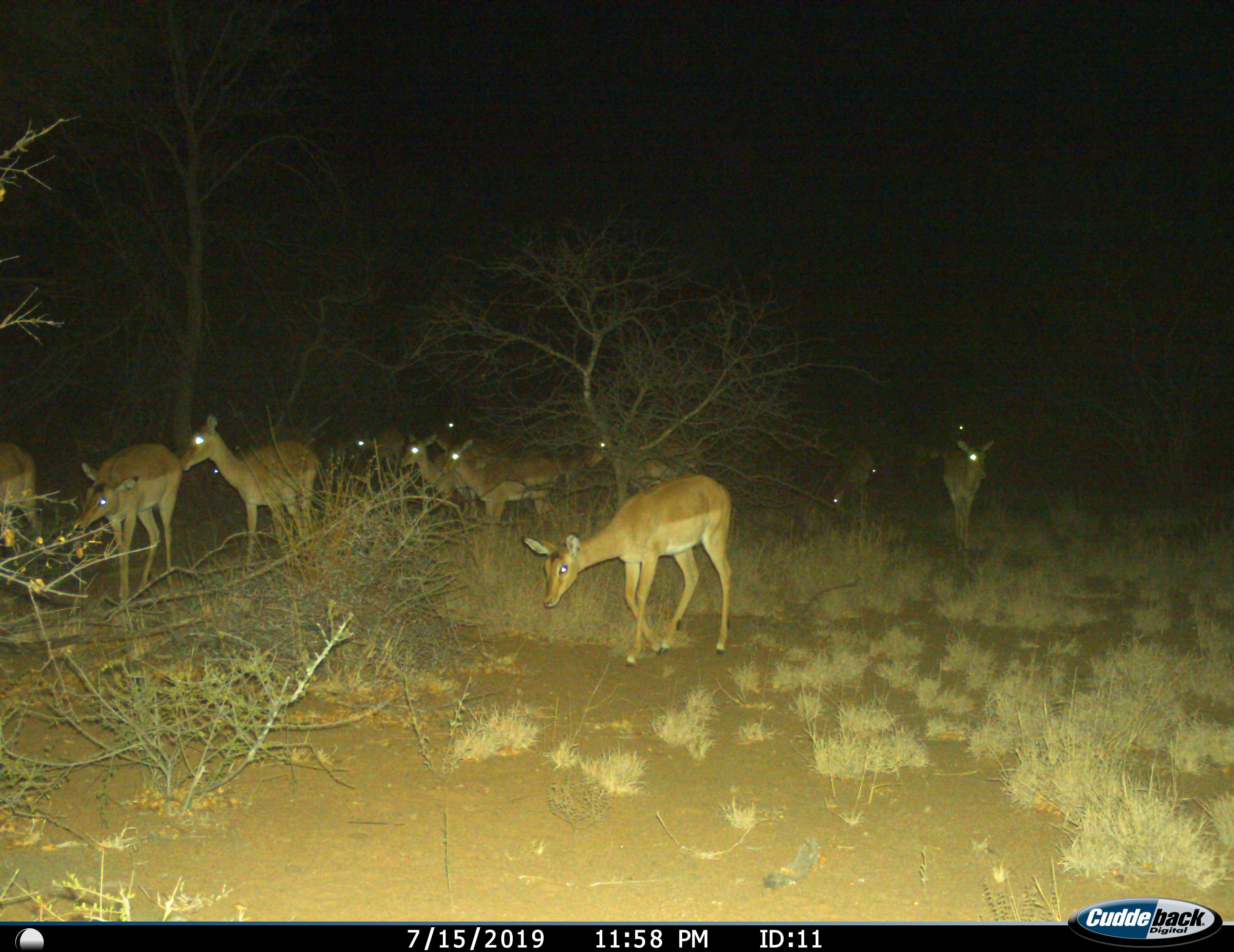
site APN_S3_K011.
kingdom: Animalia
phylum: Chordata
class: Mammalia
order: Artiodactyla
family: Bovidae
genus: Aepyceros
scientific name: Aepyceros melampus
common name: impala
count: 11-50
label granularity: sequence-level